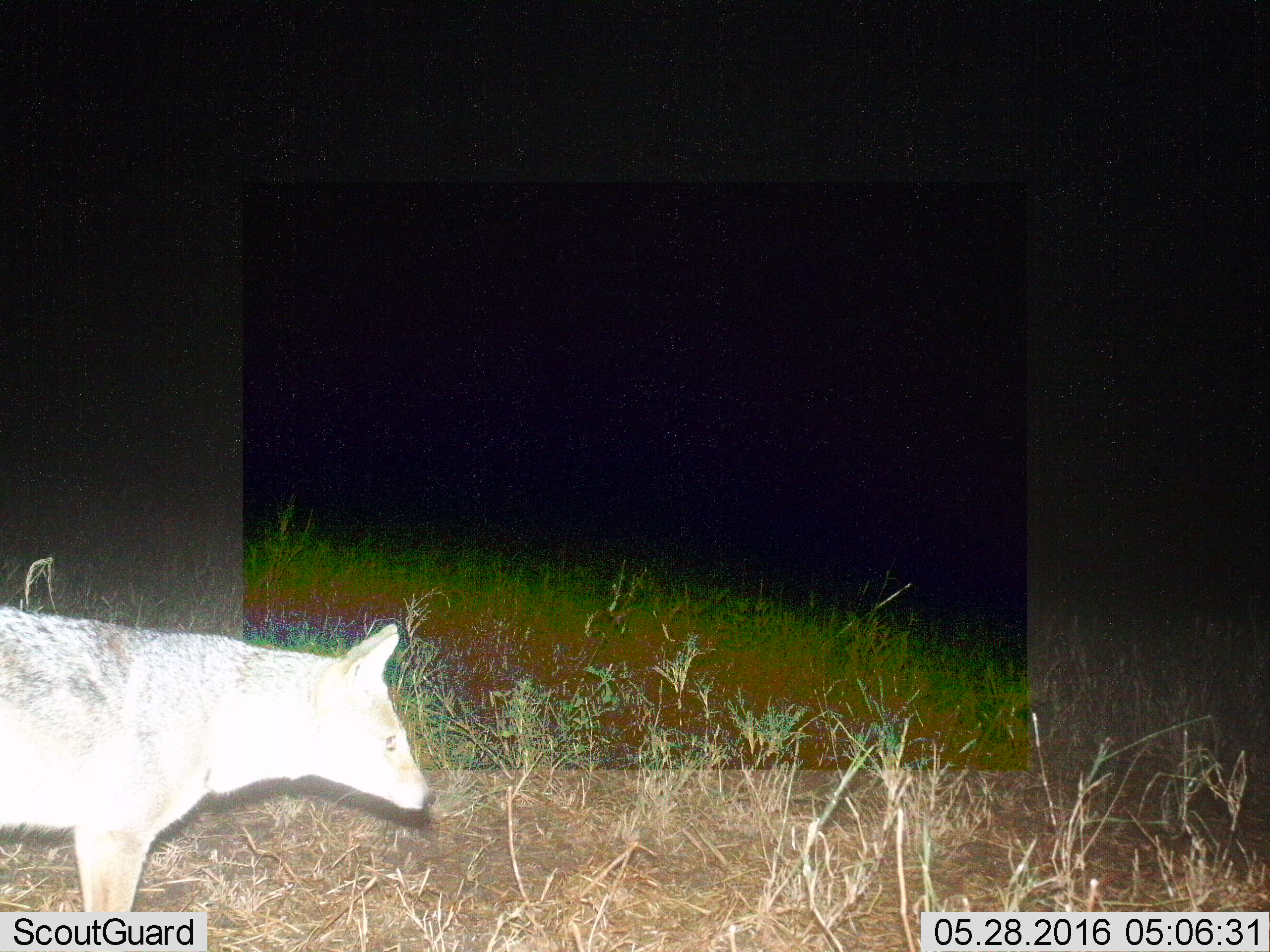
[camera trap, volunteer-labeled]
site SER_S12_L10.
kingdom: Animalia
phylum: Chordata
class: Mammalia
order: Carnivora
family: Canidae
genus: Lupulella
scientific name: Lupulella mesomelas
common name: black-backed jackal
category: jackalblackbacked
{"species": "jackalblackbacked (black-backed jackal) (Lupulella mesomelas)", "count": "1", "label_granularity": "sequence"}